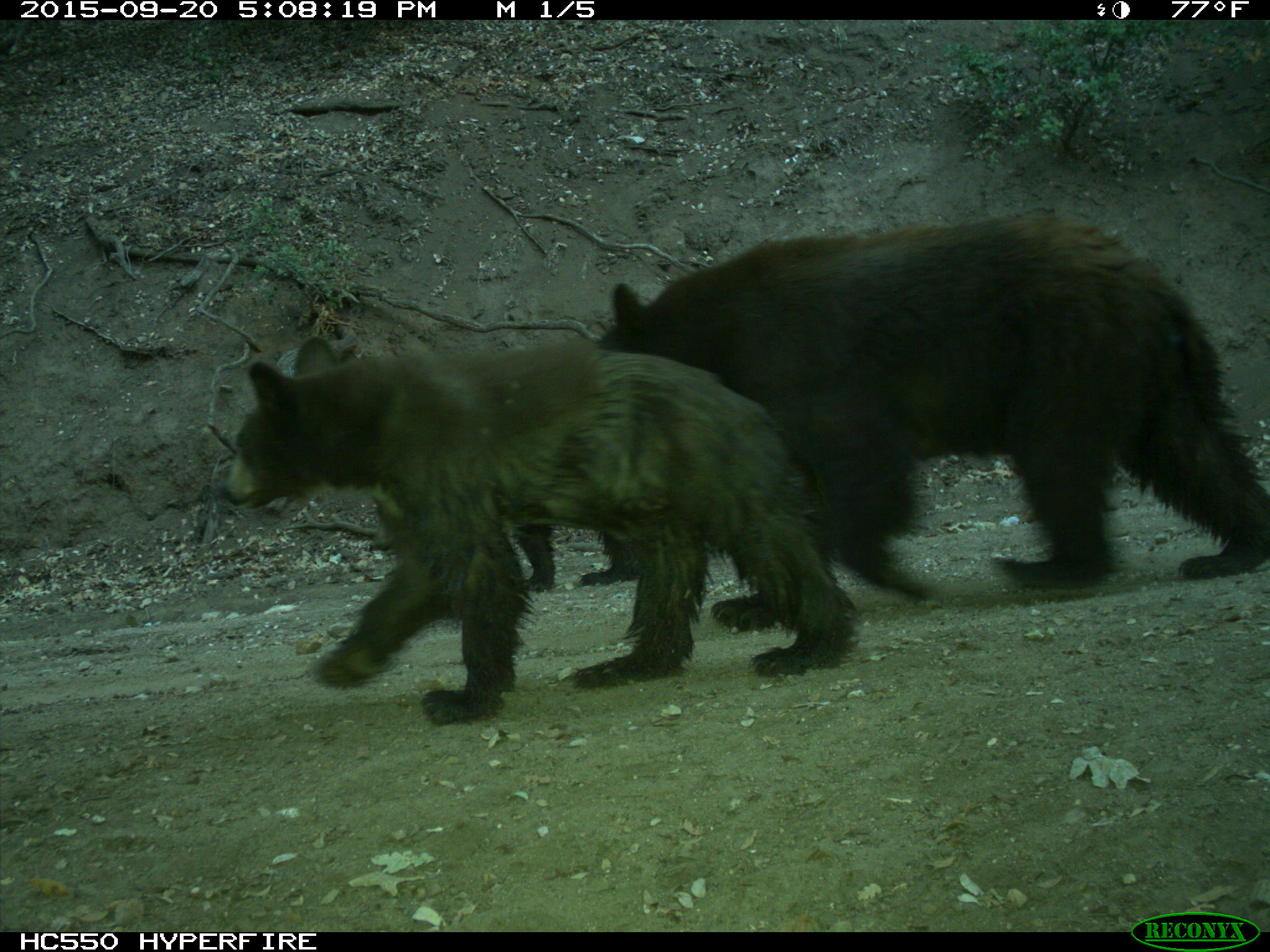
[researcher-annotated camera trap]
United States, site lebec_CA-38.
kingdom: Animalia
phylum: Chordata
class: Mammalia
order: Carnivora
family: Ursidae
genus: Ursus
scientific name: Ursus americanus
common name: american black bear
Ursus americanus (american black bear).